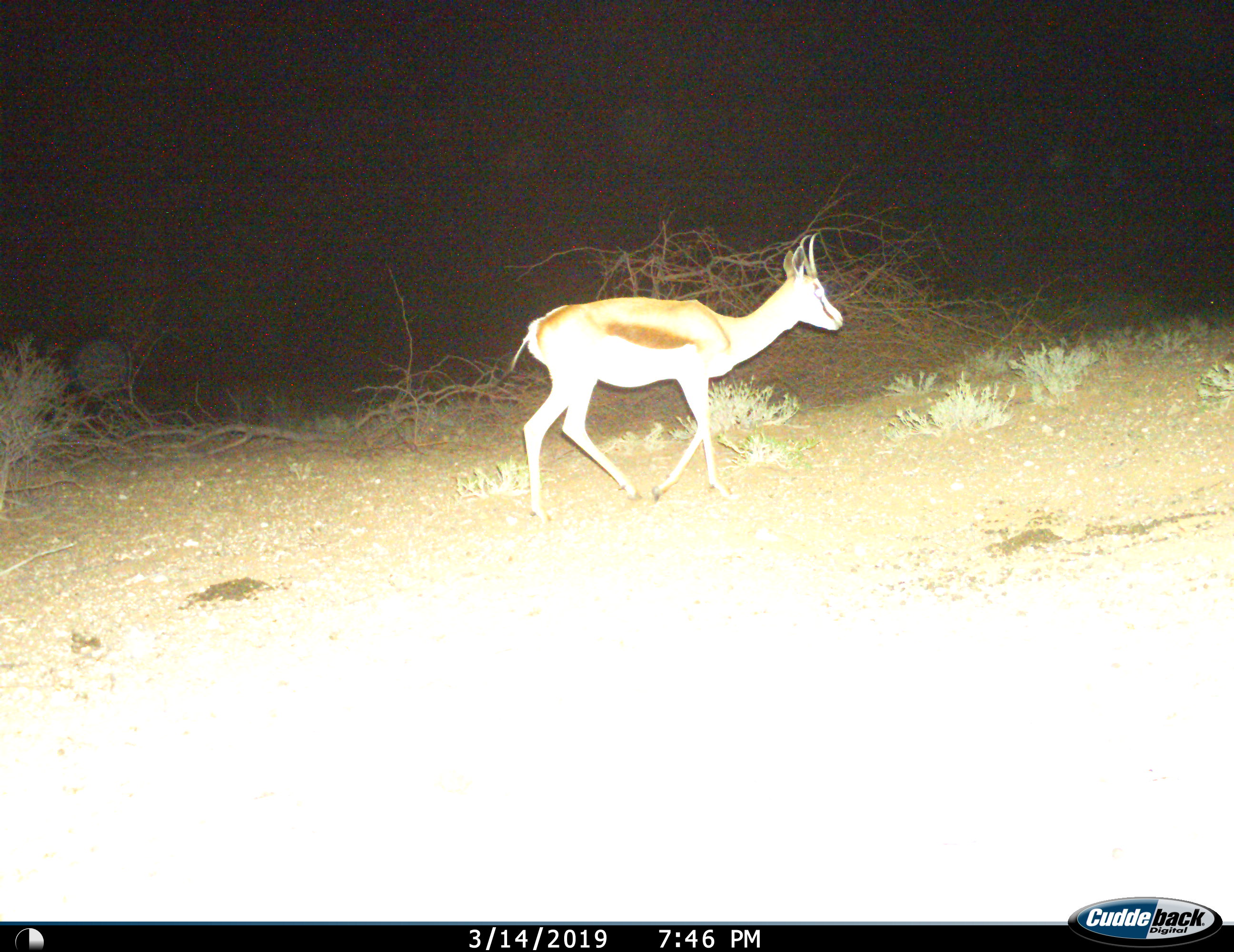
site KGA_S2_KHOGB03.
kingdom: Animalia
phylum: Chordata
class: Mammalia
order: Artiodactyla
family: Bovidae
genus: Antidorcas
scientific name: Antidorcas marsupialis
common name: springbok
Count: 1.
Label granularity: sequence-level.